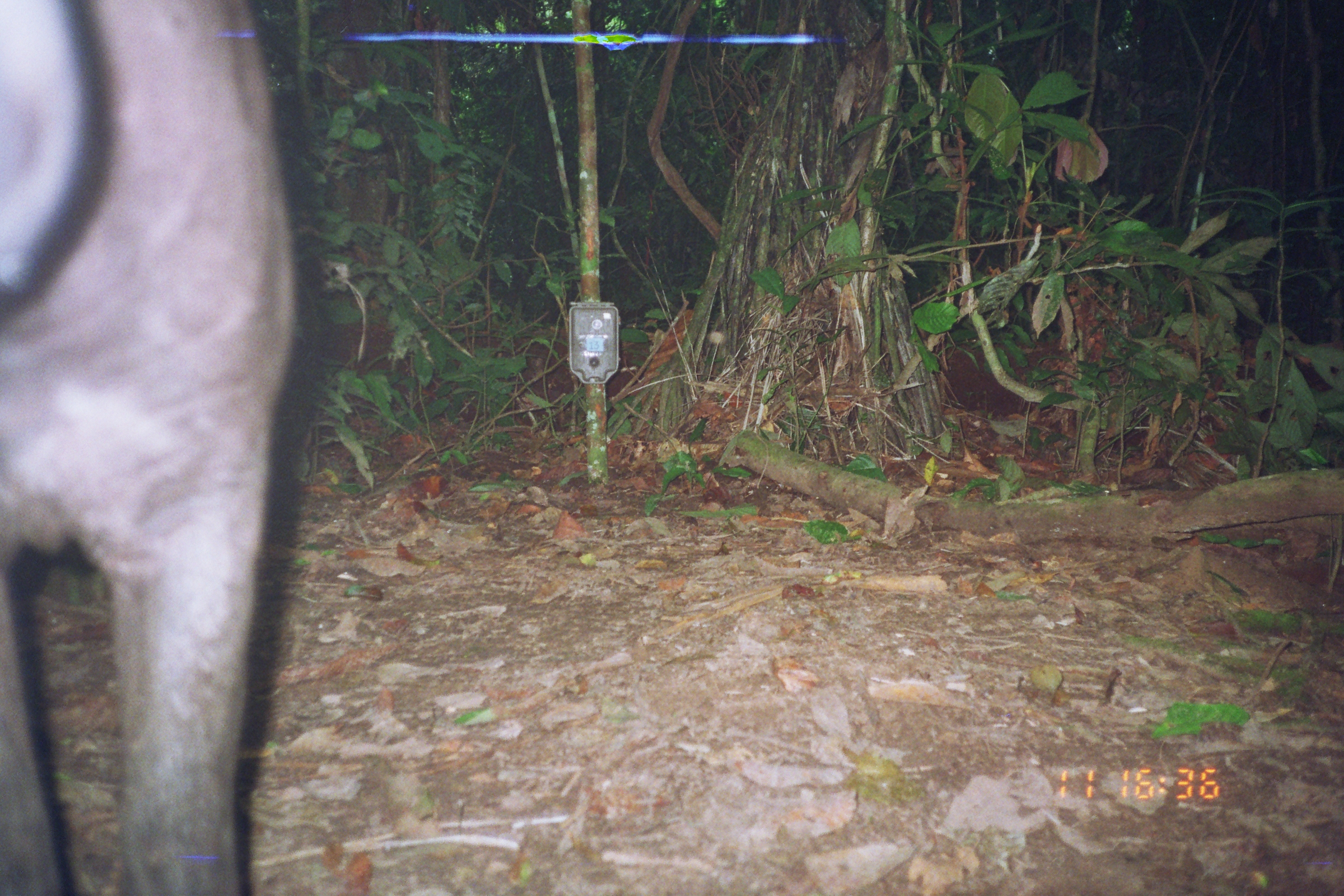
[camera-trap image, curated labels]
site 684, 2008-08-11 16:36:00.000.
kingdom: Animalia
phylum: Chordata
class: Mammalia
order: Perissodactyla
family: Tapiridae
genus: Tapirus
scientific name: Tapirus terrestris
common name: south american tapir